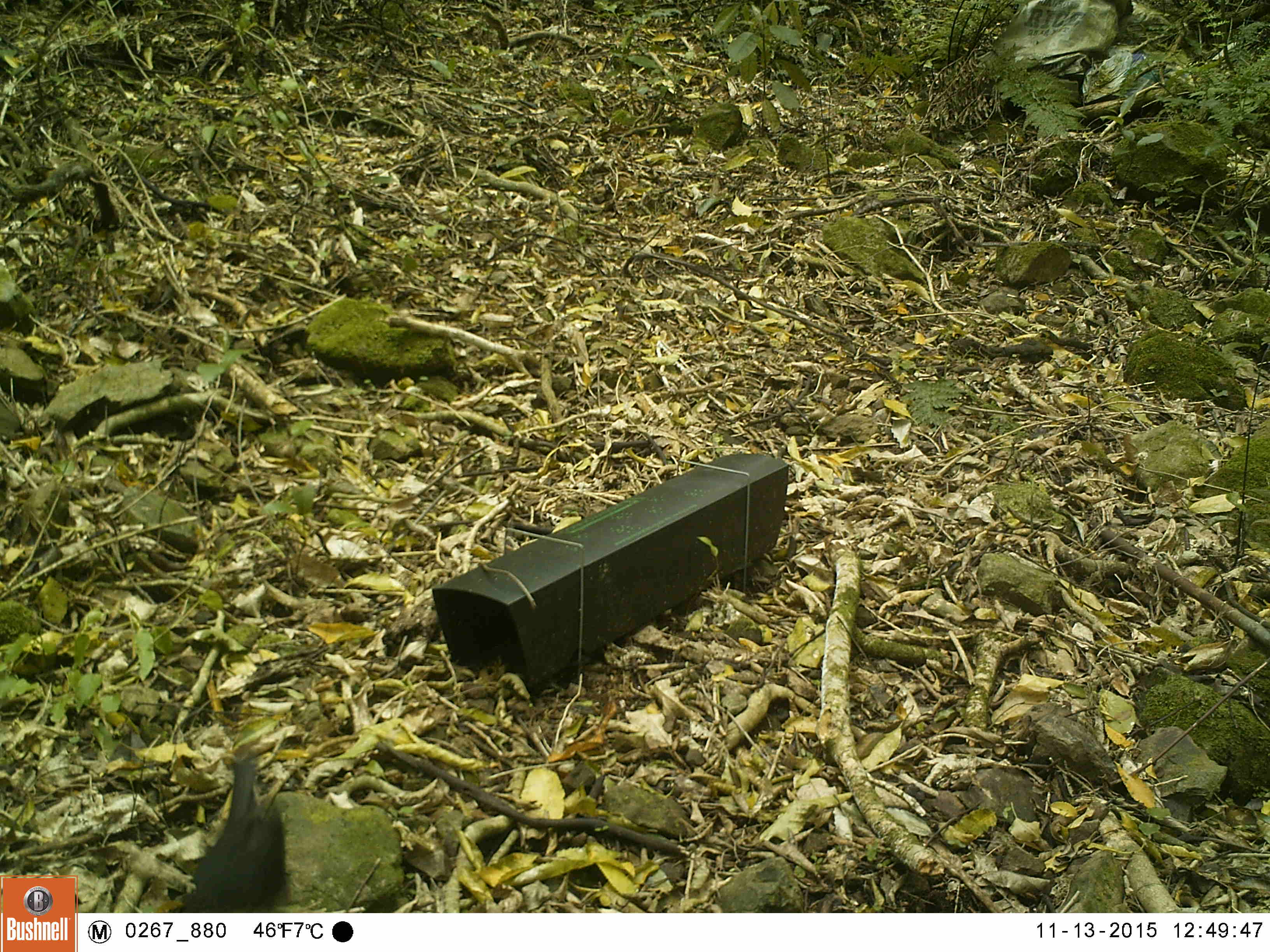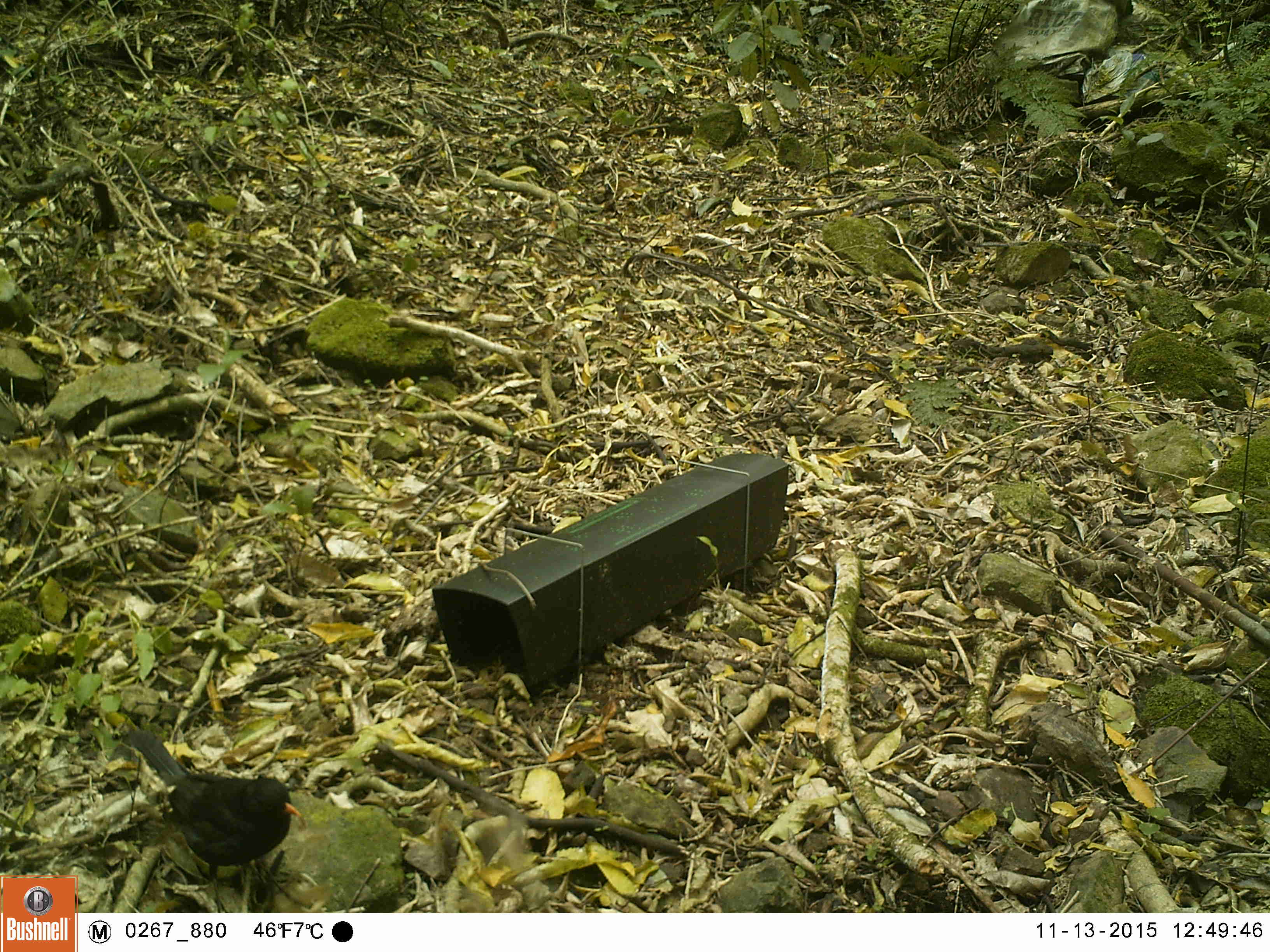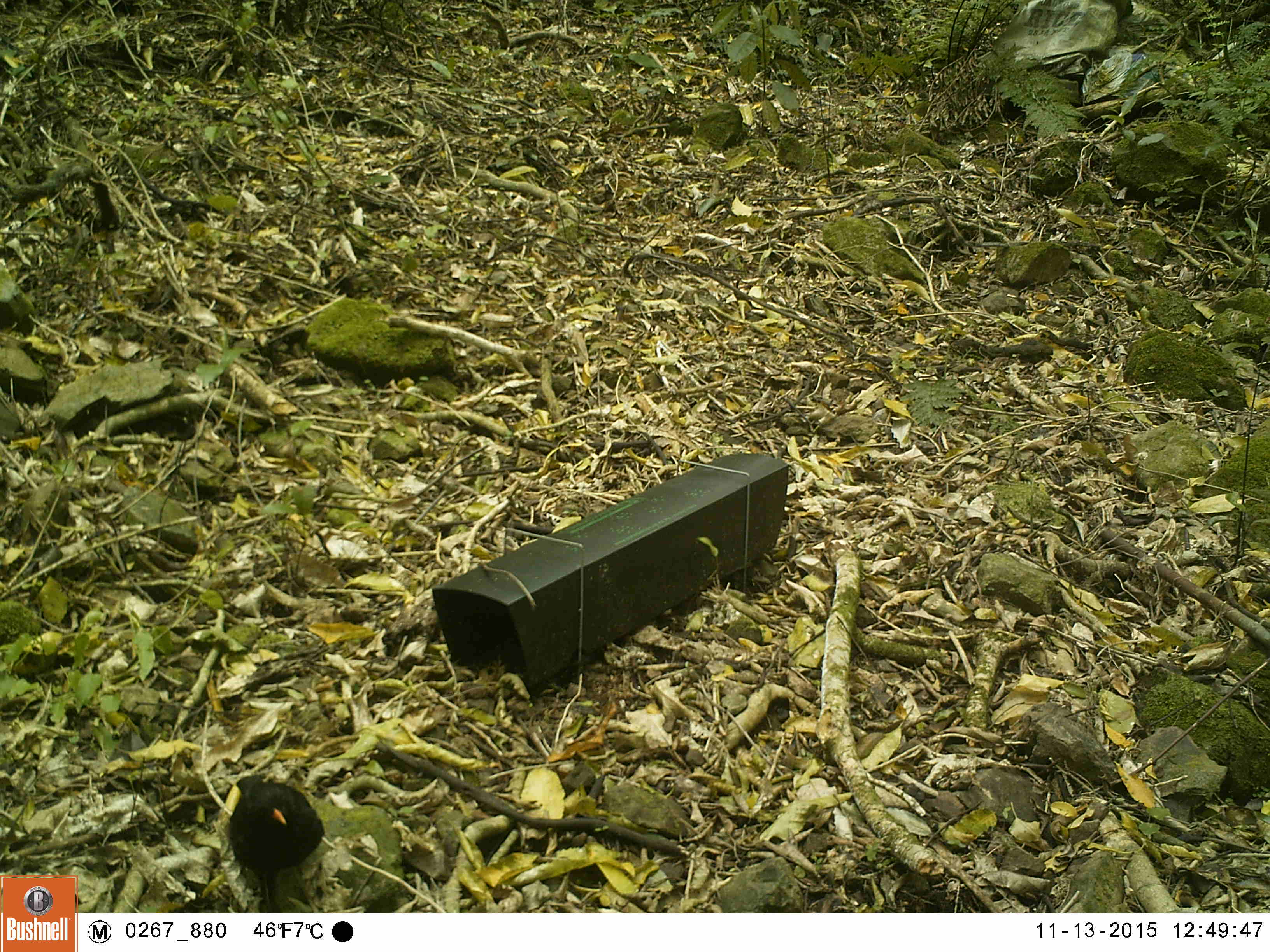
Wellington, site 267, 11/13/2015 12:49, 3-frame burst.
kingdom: Animalia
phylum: Chordata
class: Aves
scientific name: Aves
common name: bird